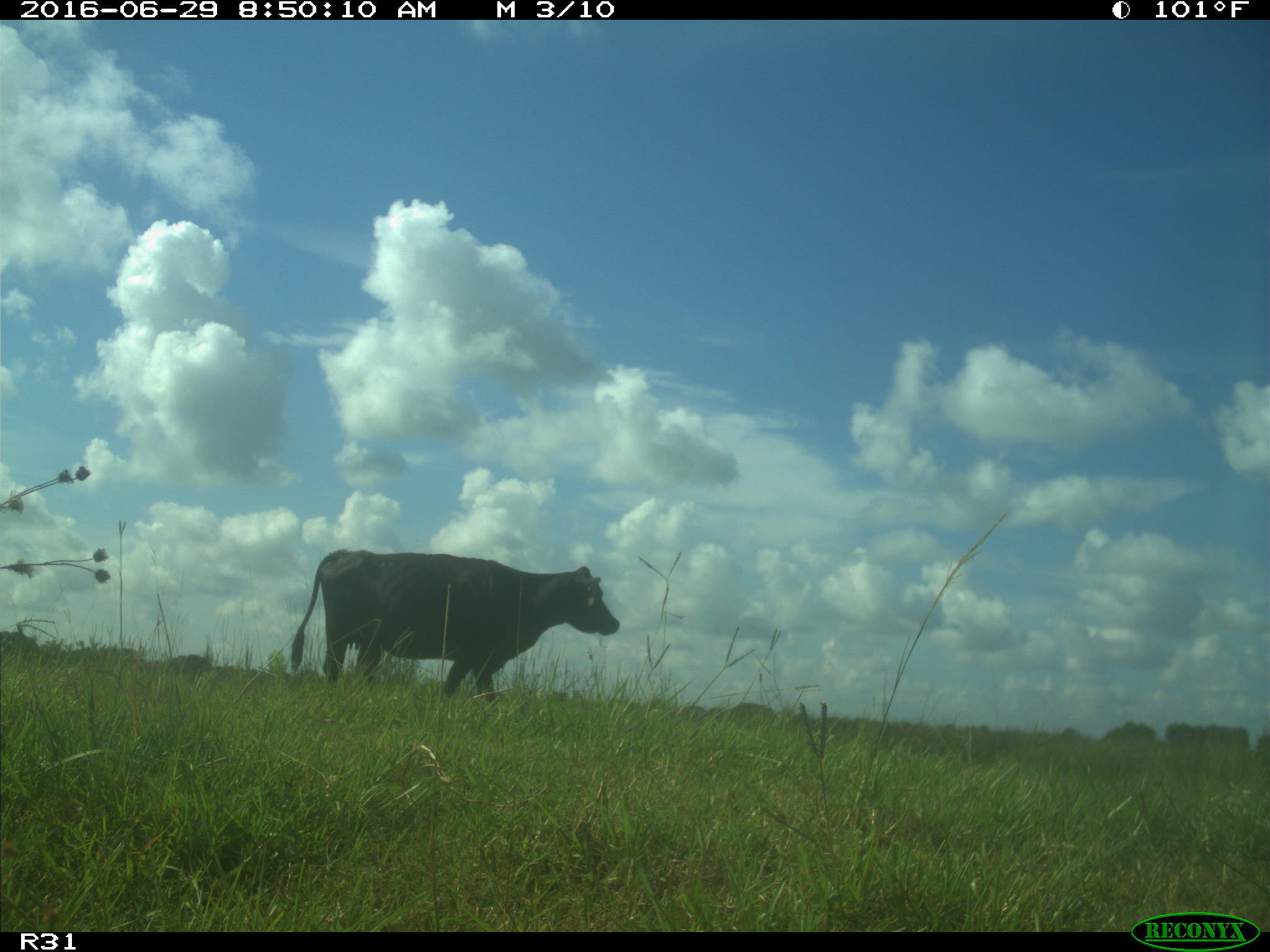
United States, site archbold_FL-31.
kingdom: Animalia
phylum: Chordata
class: Mammalia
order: Artiodactyla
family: Bovidae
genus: Bos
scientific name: Bos taurus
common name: domestic cow